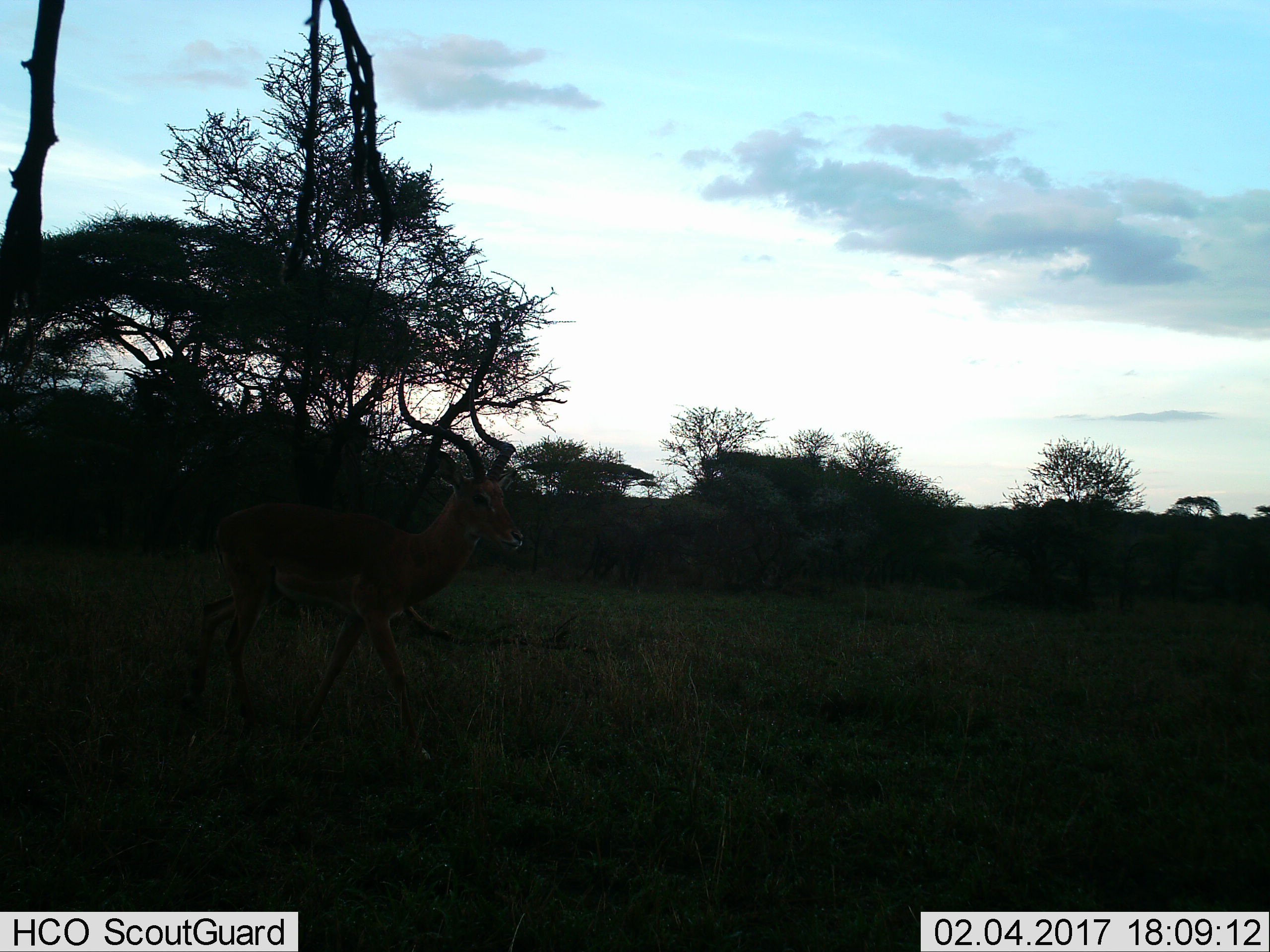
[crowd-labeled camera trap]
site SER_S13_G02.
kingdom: Animalia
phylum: Chordata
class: Mammalia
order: Artiodactyla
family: Bovidae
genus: Aepyceros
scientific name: Aepyceros melampus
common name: impala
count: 1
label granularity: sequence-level